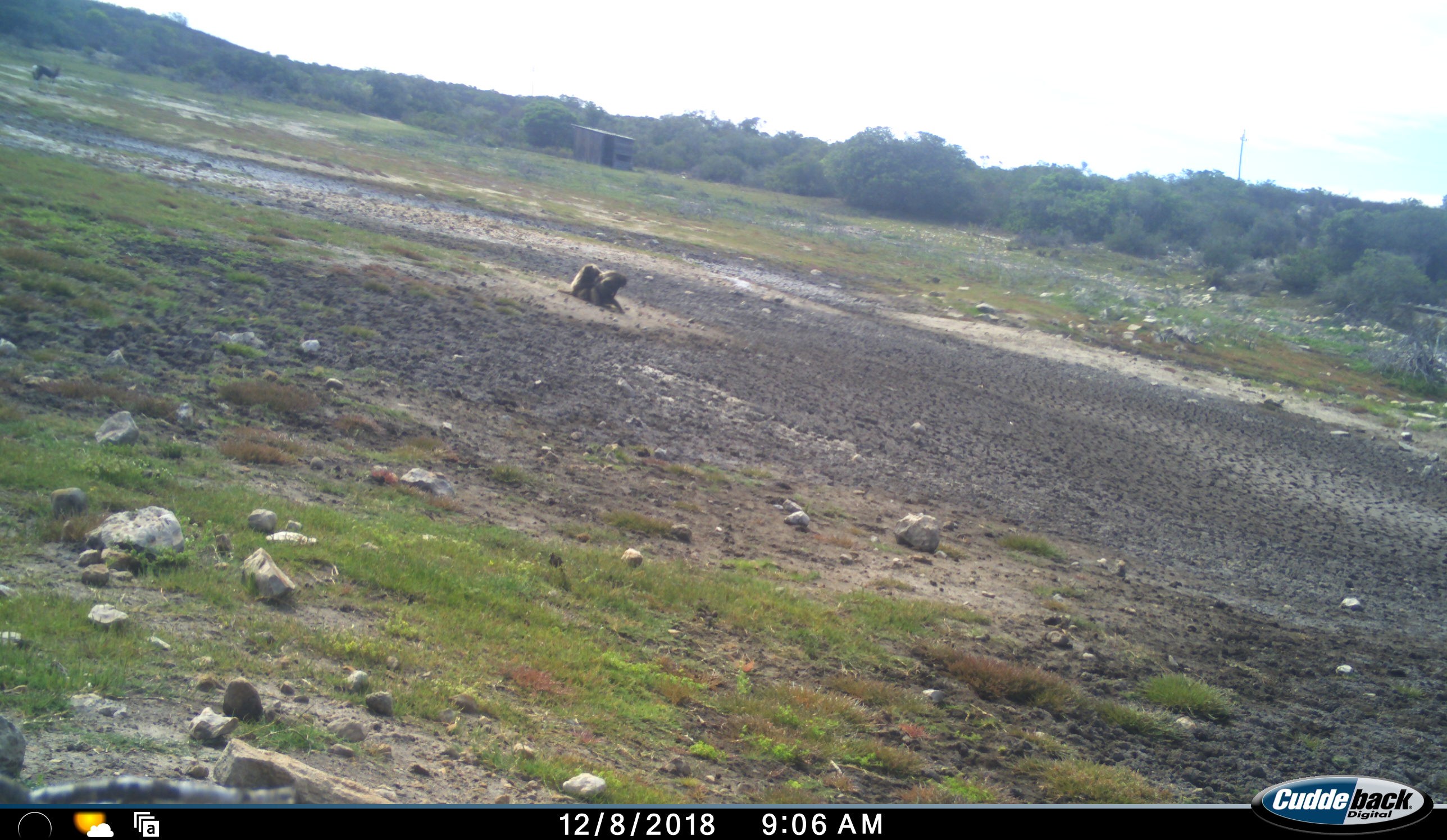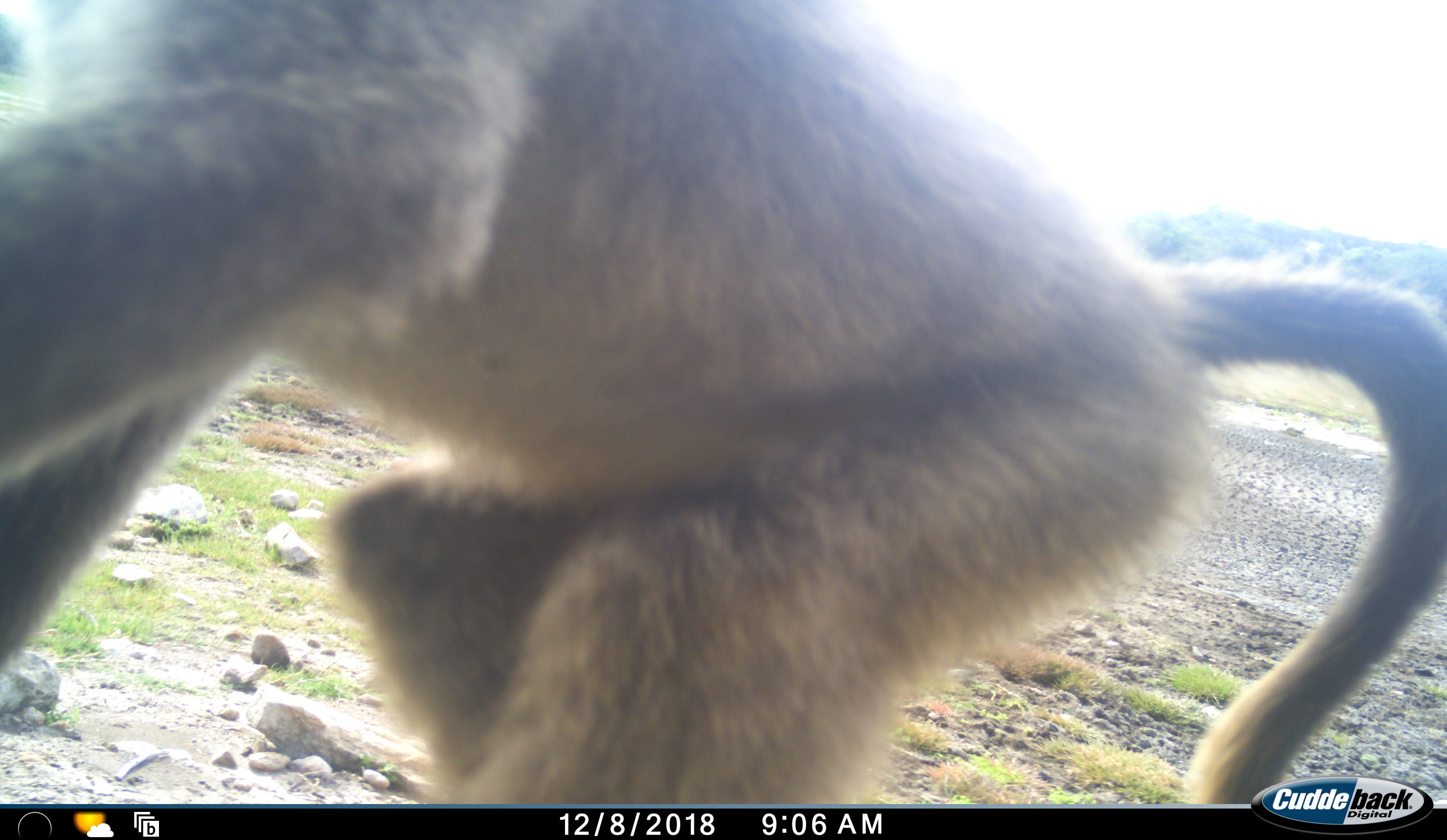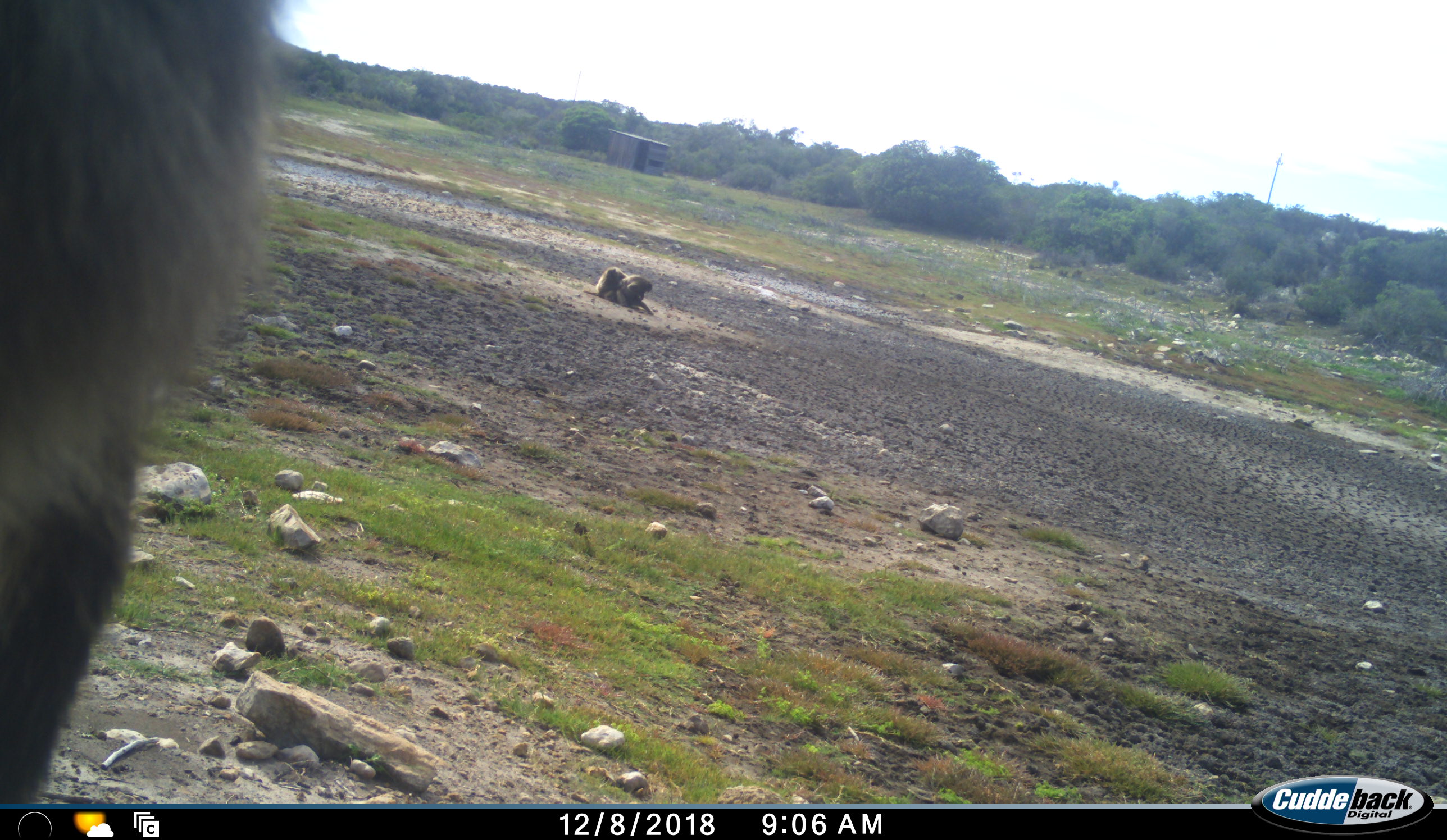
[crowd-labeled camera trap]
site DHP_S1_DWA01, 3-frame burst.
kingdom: Animalia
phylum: Chordata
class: Mammalia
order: Primates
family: Cercopithecidae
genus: Papio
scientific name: Papio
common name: baboon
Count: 3.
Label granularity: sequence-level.